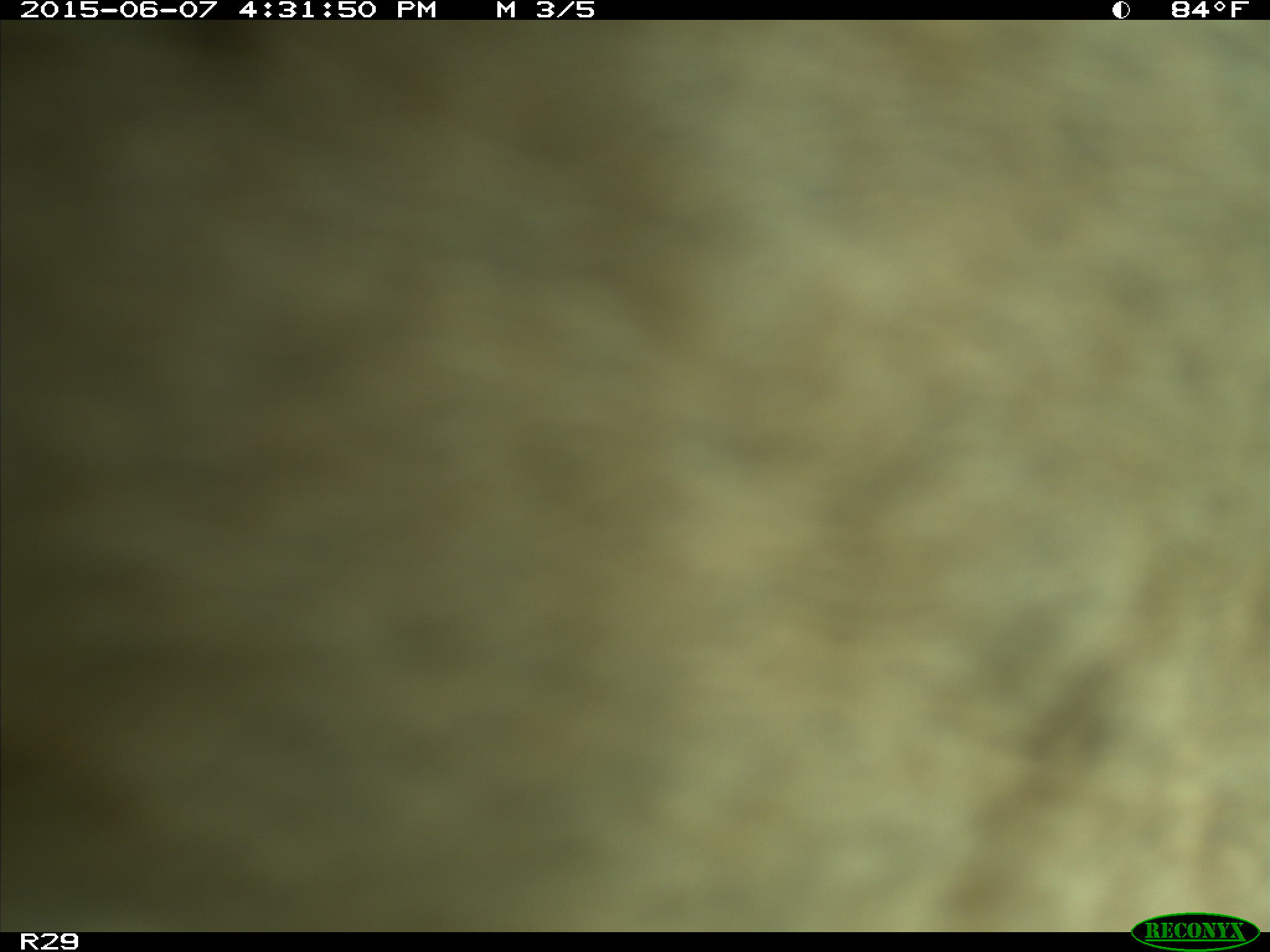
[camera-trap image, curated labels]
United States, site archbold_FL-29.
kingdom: Animalia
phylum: Chordata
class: Mammalia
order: Artiodactyla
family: Bovidae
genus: Bos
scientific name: Bos taurus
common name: domestic cow